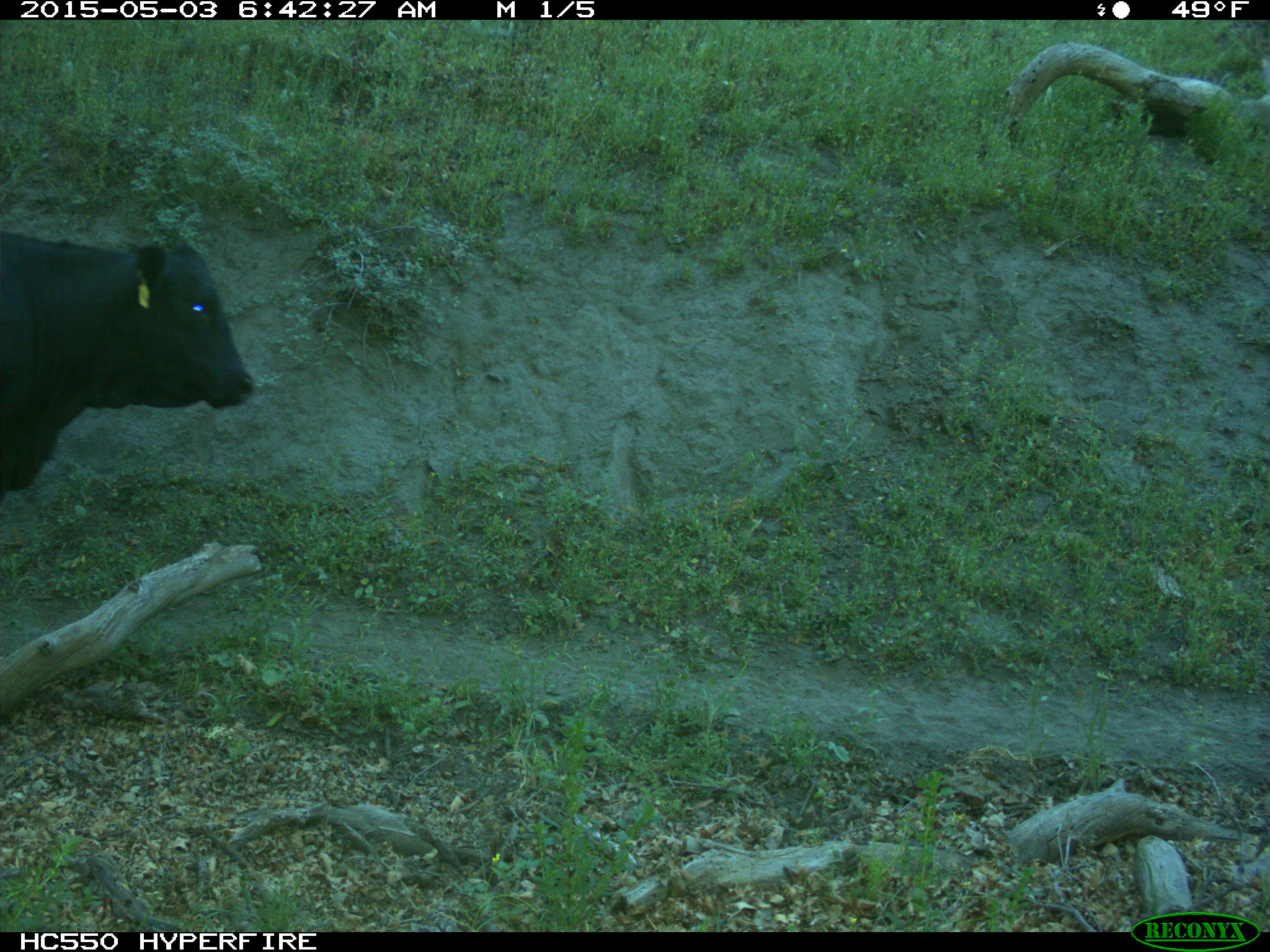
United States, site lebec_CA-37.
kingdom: Animalia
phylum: Chordata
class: Mammalia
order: Artiodactyla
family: Bovidae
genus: Bos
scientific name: Bos taurus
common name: domestic cow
Bos taurus (domestic cow).